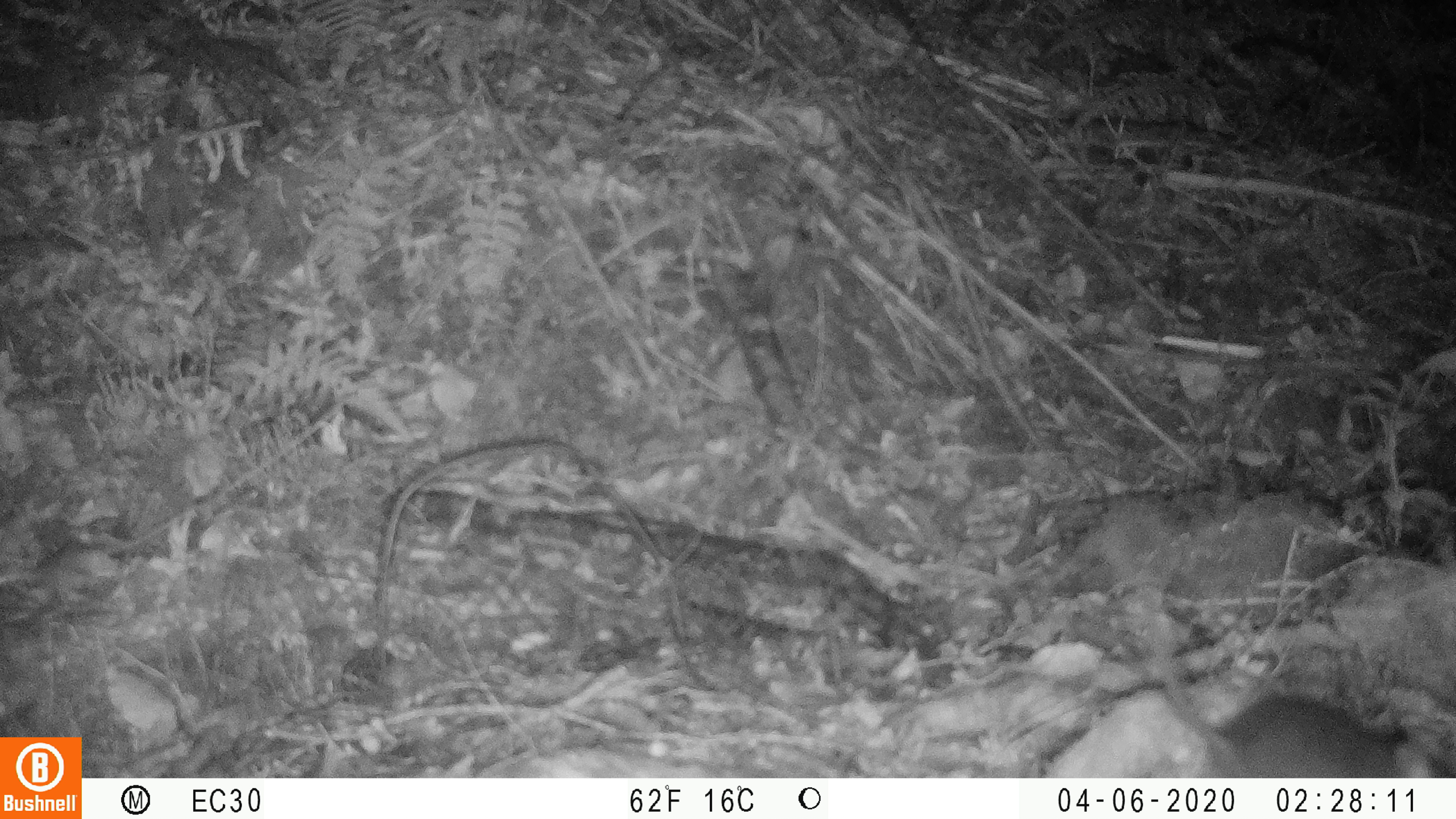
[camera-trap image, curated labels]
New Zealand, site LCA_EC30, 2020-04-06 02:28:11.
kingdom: Animalia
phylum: Chordata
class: Mammalia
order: Rodentia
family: Muridae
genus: Rattus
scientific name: Rattus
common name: rat